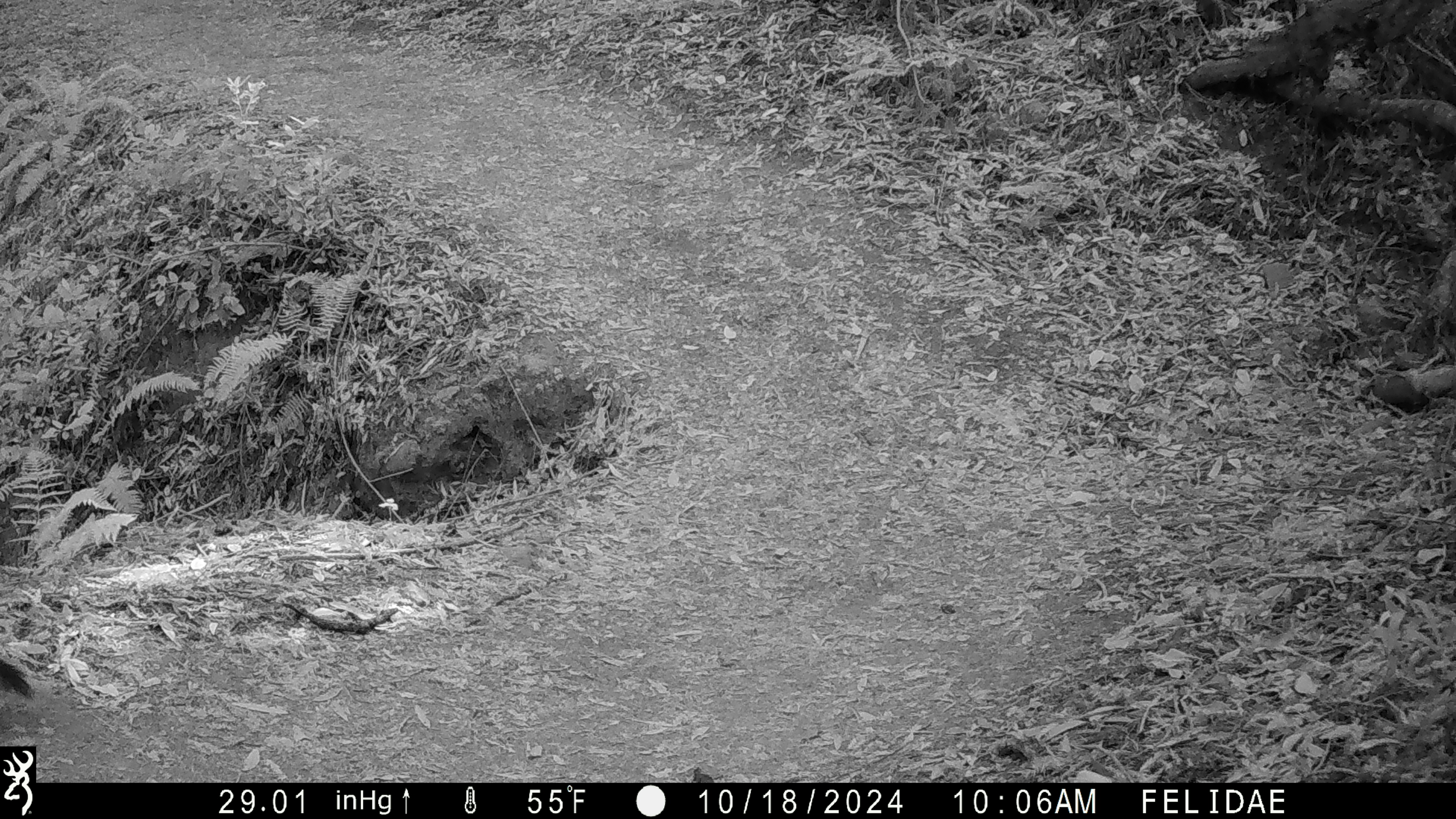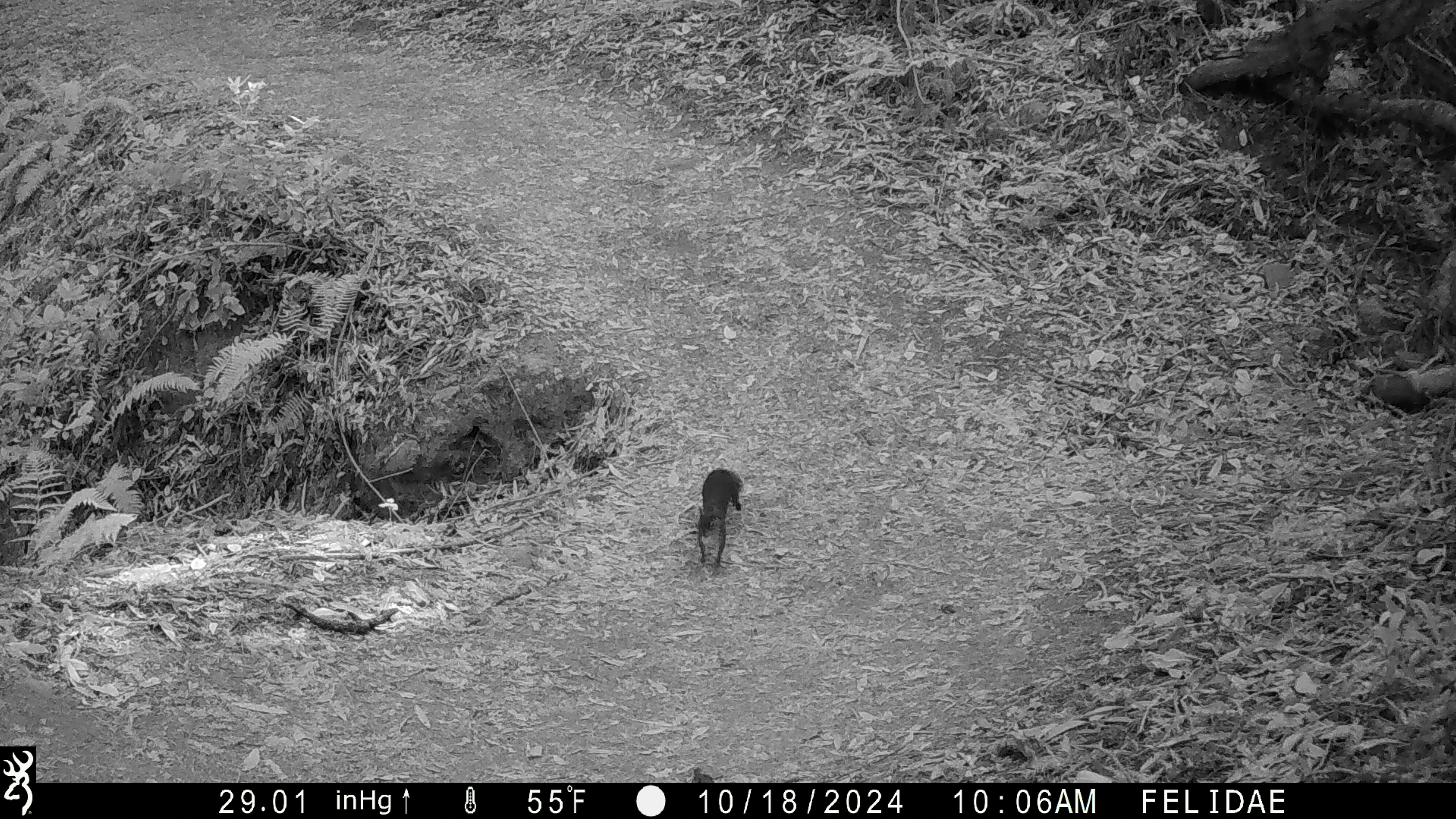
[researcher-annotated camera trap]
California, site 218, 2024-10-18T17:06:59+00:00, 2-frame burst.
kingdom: Animalia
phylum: Chordata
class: Mammalia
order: Rodentia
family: Sciuridae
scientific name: Sciuridae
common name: squirrel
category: unknown squirrel